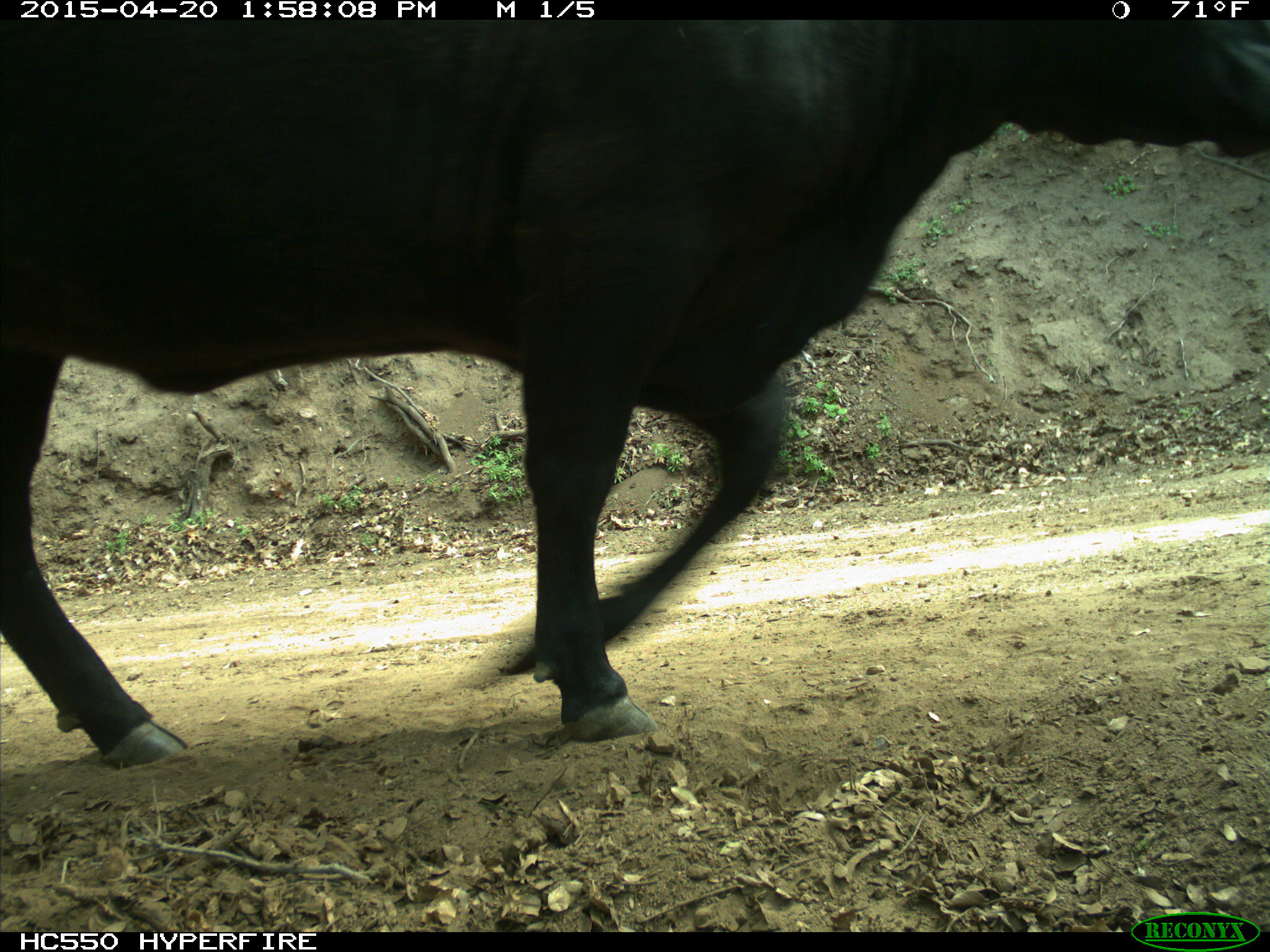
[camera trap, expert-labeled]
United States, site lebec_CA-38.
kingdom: Animalia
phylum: Chordata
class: Mammalia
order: Artiodactyla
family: Bovidae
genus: Bos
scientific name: Bos taurus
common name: domestic cow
Bos taurus (domestic cow).